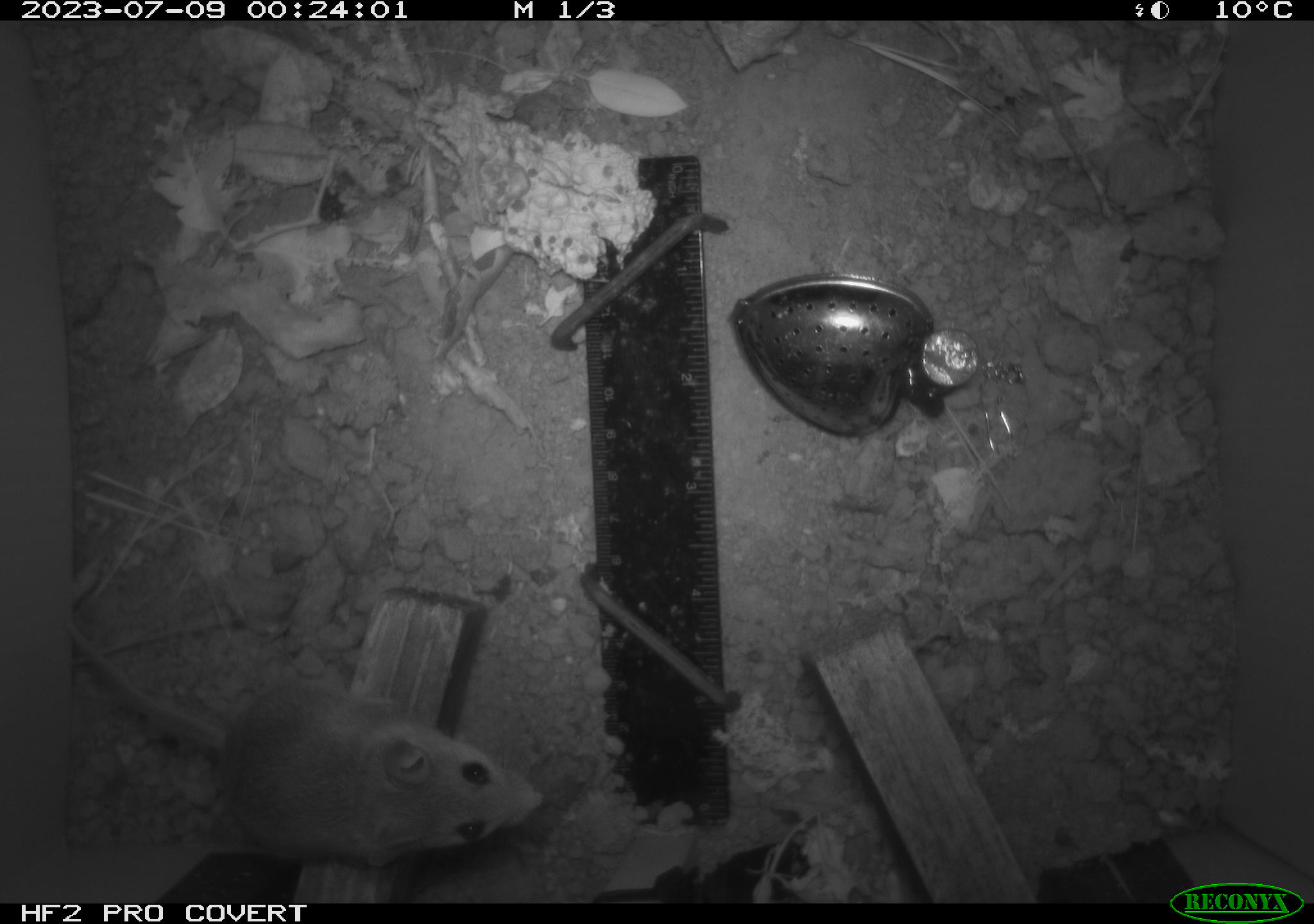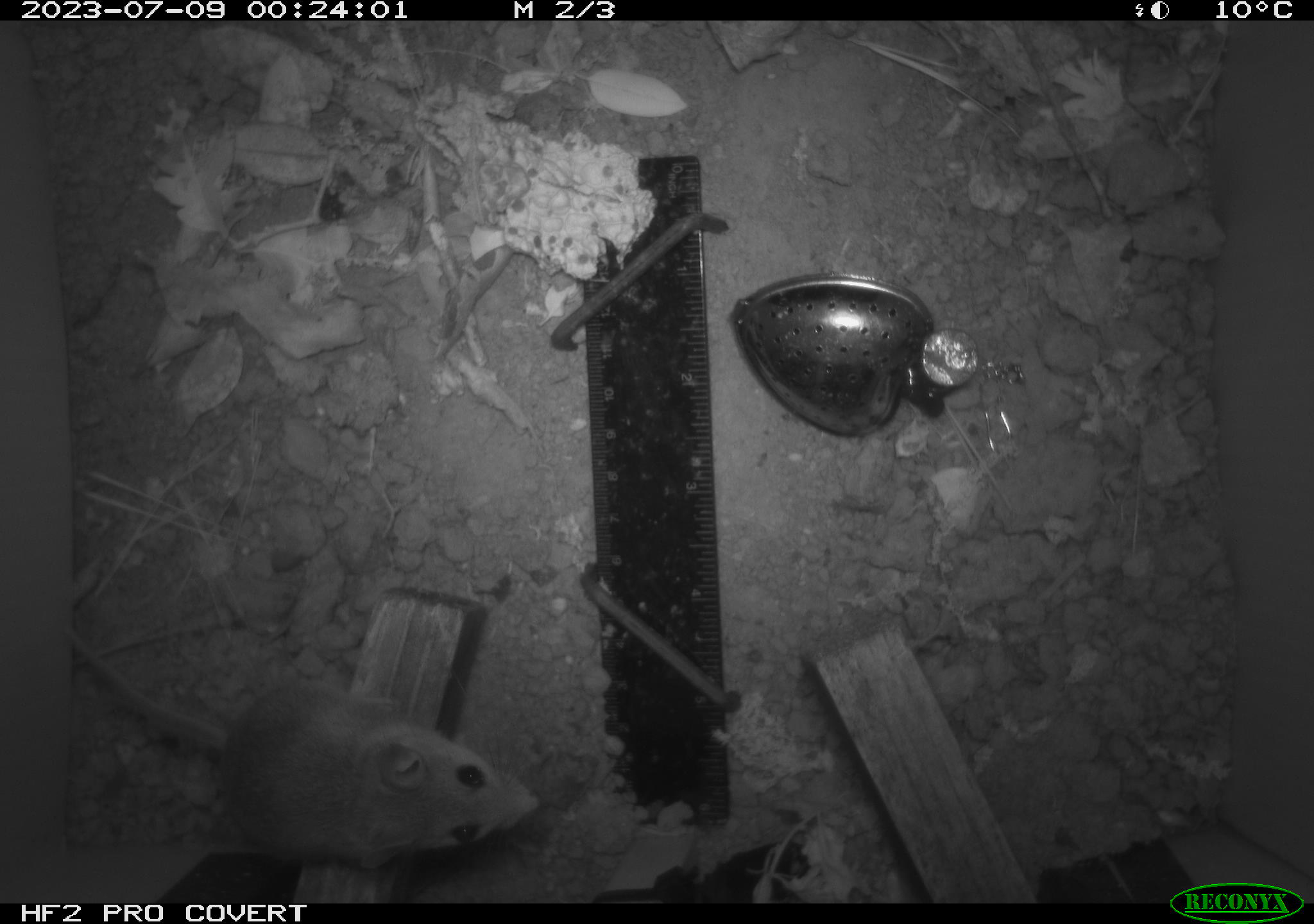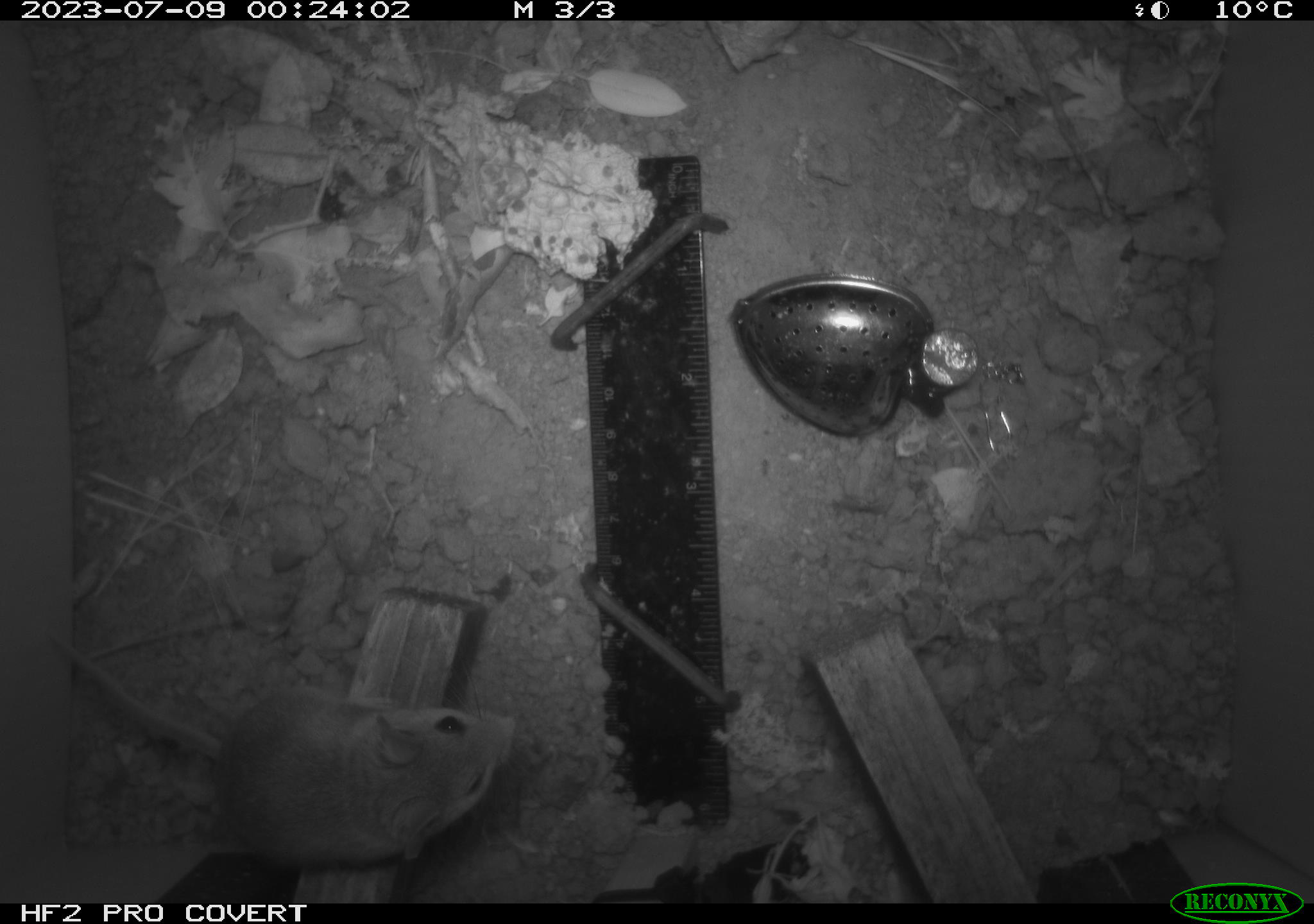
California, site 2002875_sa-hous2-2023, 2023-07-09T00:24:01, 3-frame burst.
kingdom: Animalia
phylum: Chordata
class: Mammalia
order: Rodentia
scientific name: Rodentia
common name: mouse species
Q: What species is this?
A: Mouse species (Rodentia).